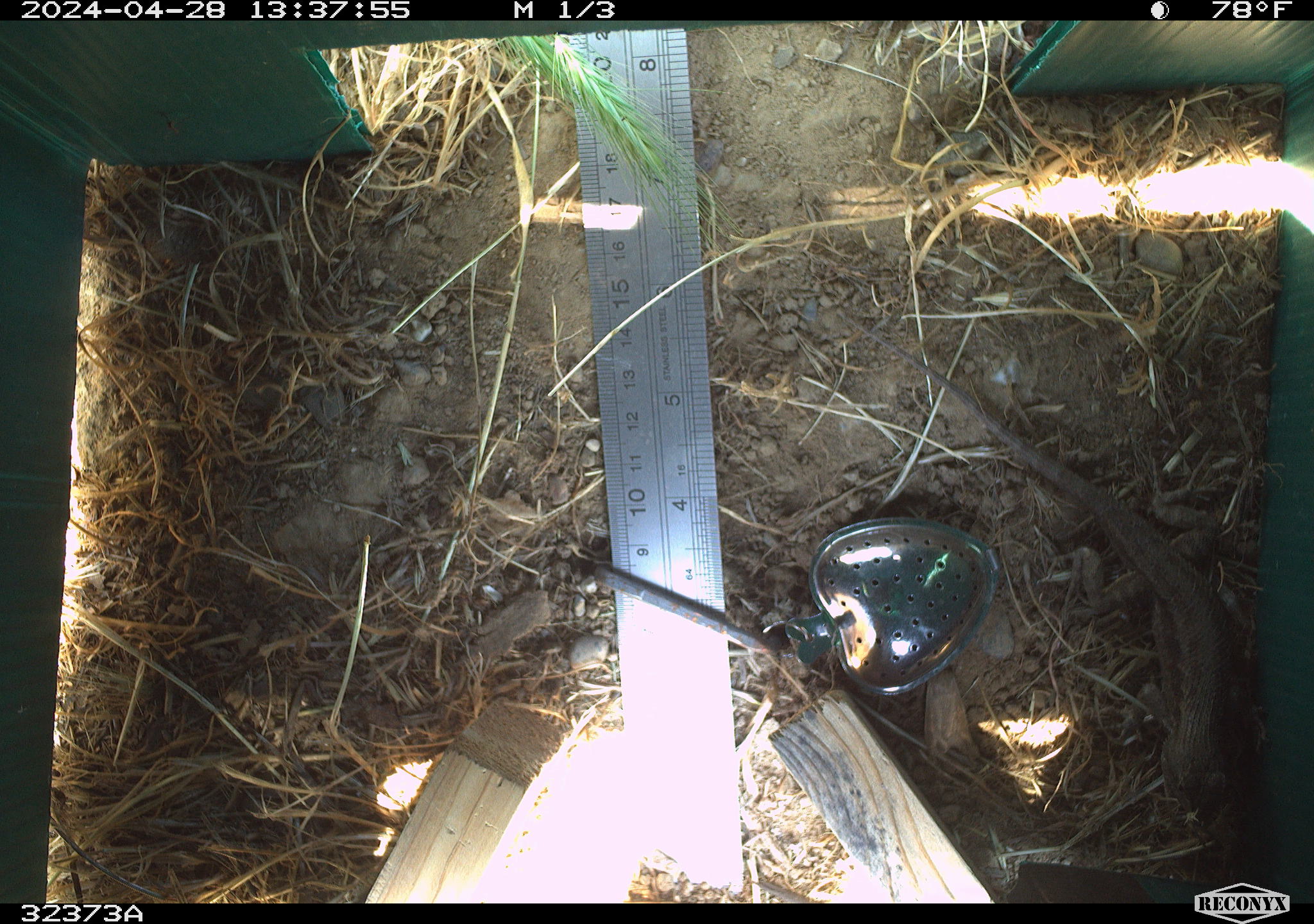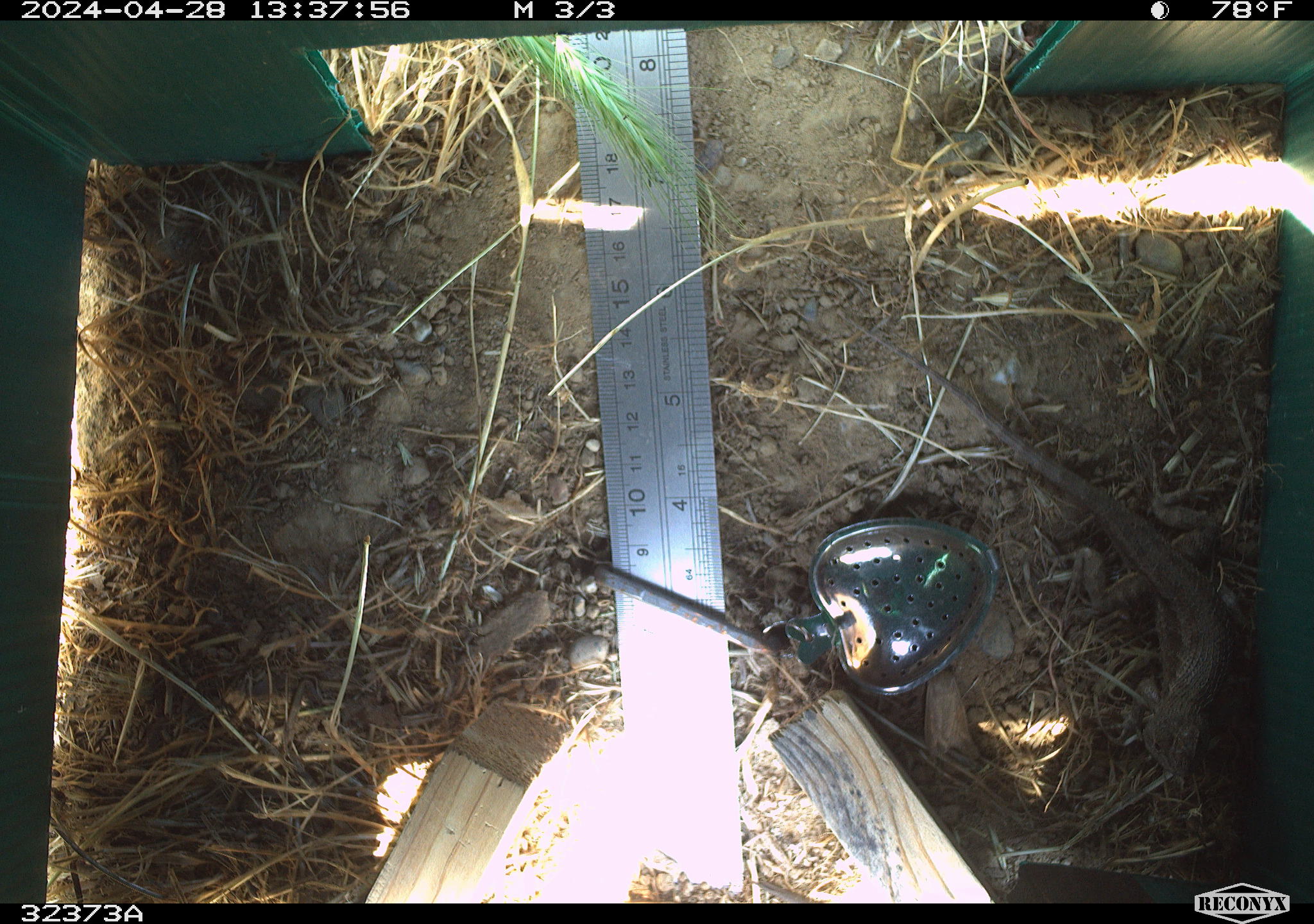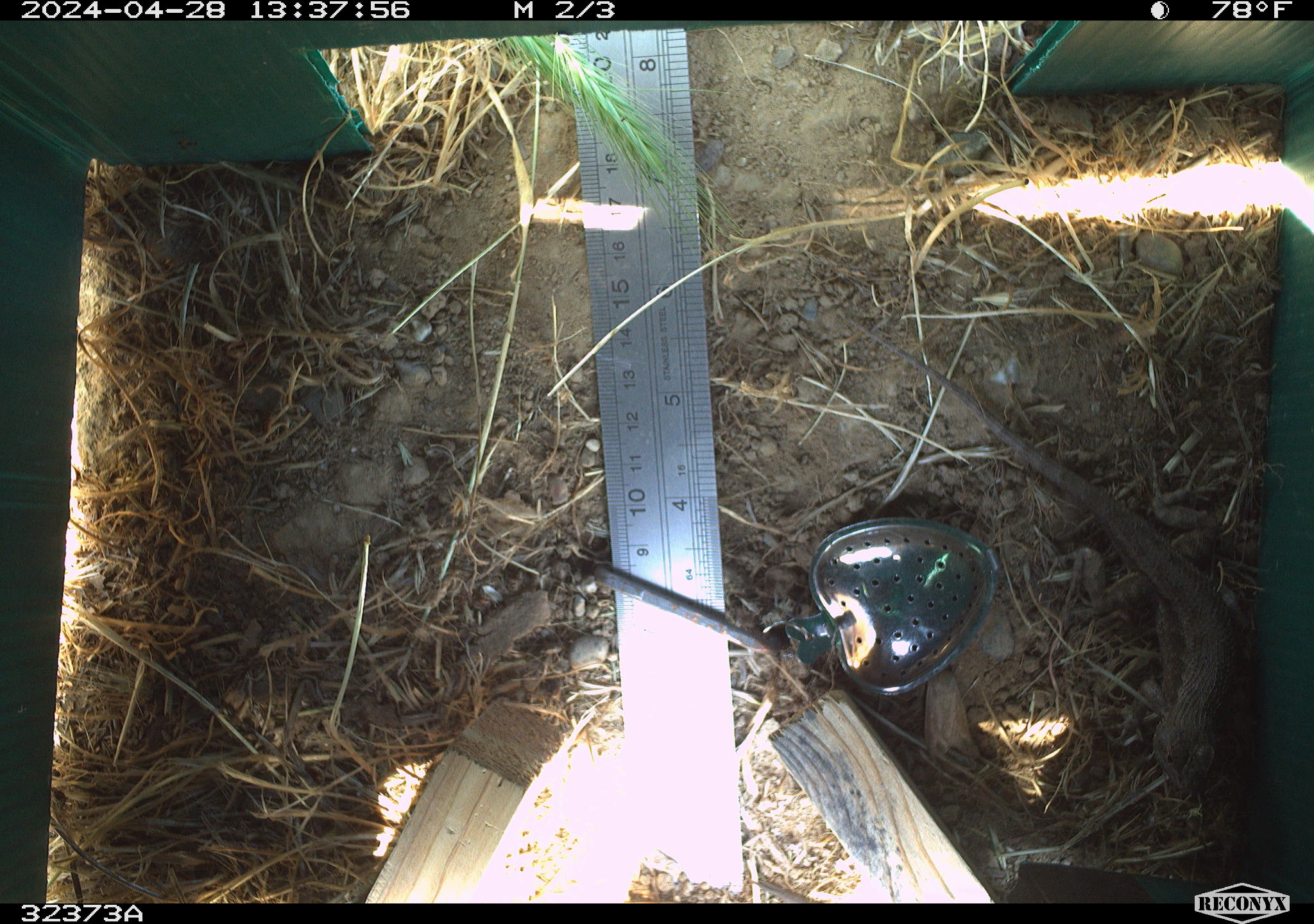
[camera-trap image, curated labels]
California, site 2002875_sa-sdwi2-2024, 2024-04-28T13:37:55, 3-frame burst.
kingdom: Animalia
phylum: Chordata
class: Reptilia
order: Squamata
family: Phrynosomatidae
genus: Sceloporus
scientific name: Sceloporus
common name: spiny lizards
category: sceloporus species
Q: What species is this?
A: Sceloporus species (spiny lizards) (Sceloporus).